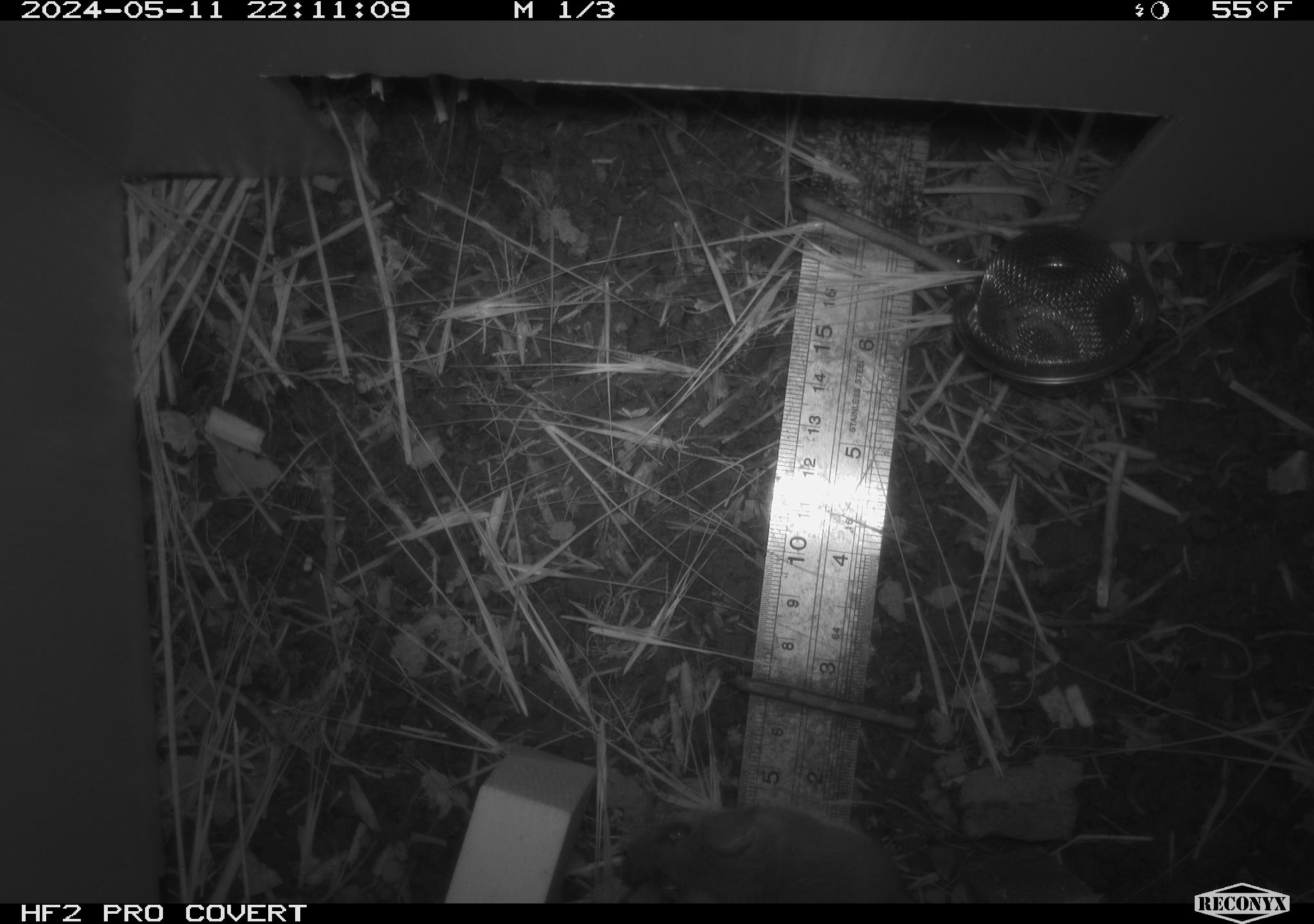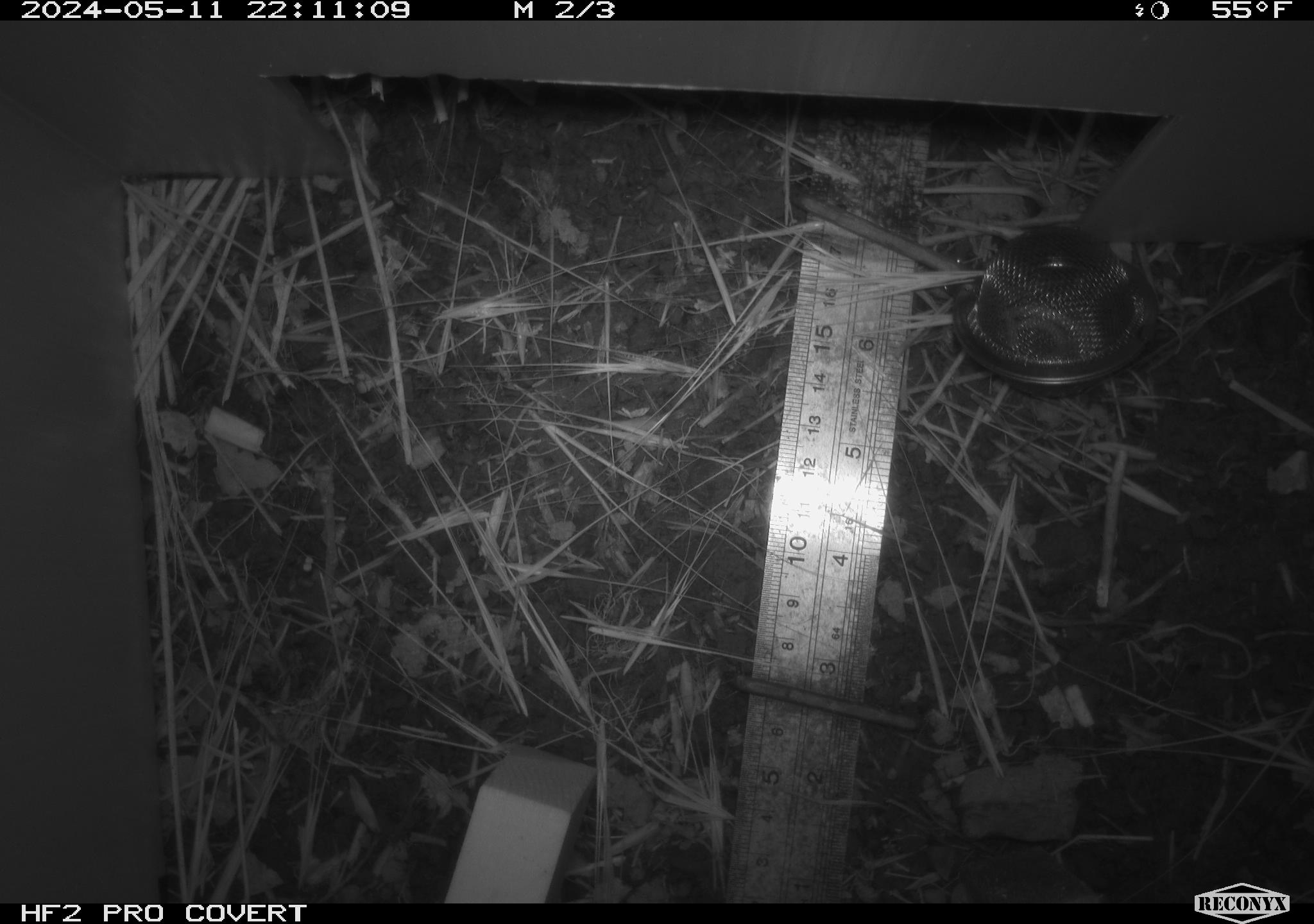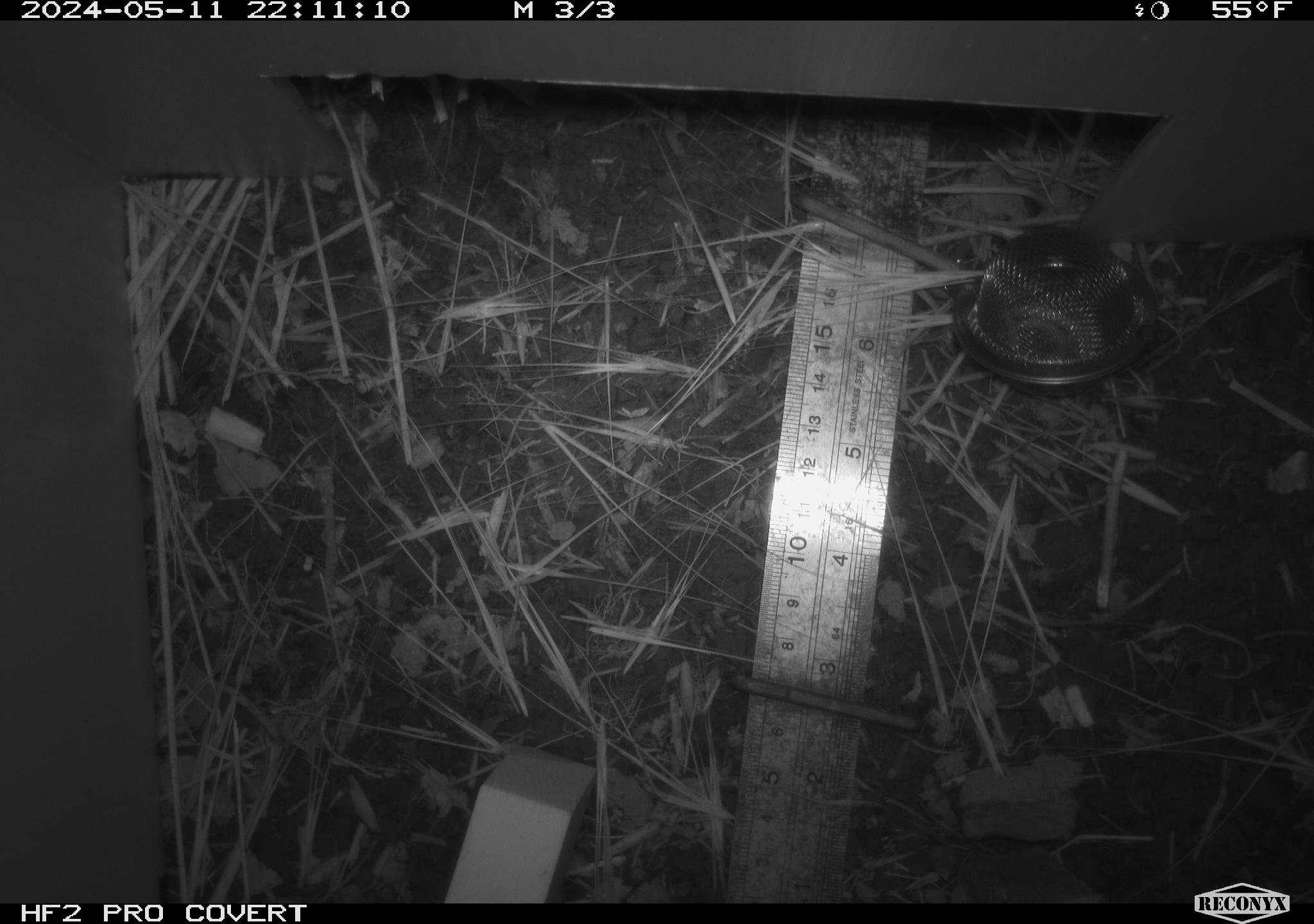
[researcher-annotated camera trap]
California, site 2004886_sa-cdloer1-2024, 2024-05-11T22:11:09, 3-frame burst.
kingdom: Animalia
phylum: Chordata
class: Mammalia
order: Rodentia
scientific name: Rodentia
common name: mouse species